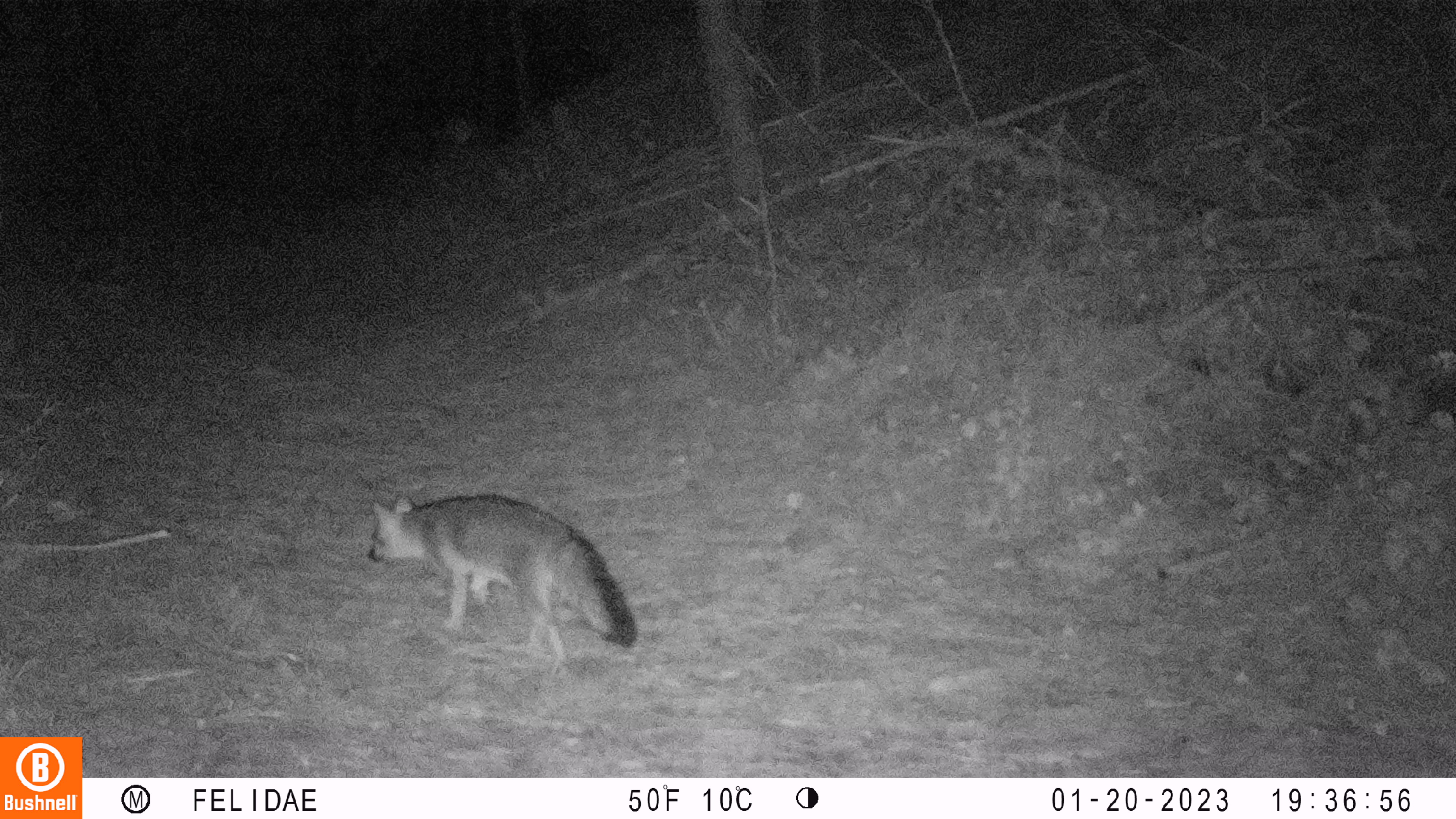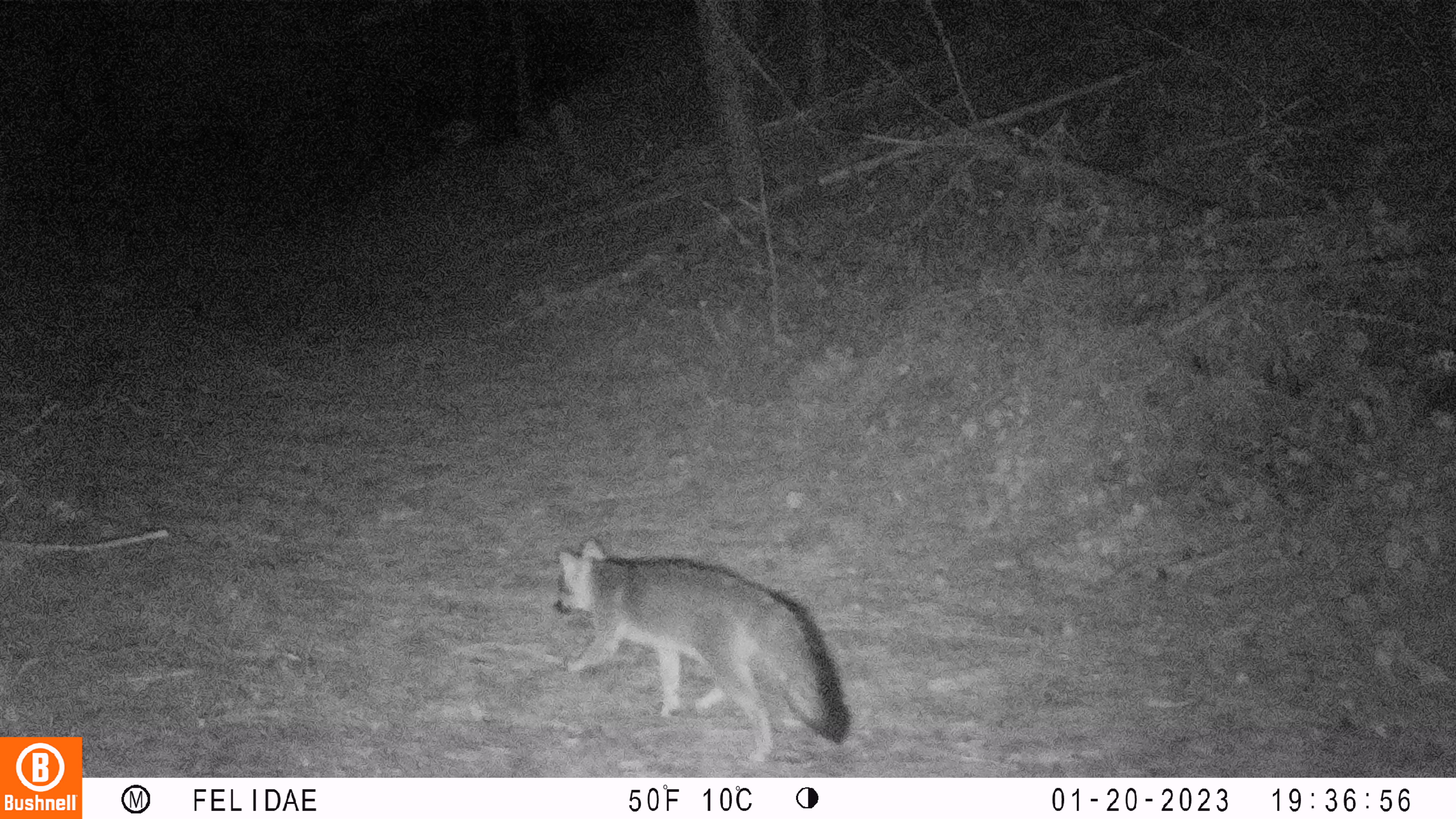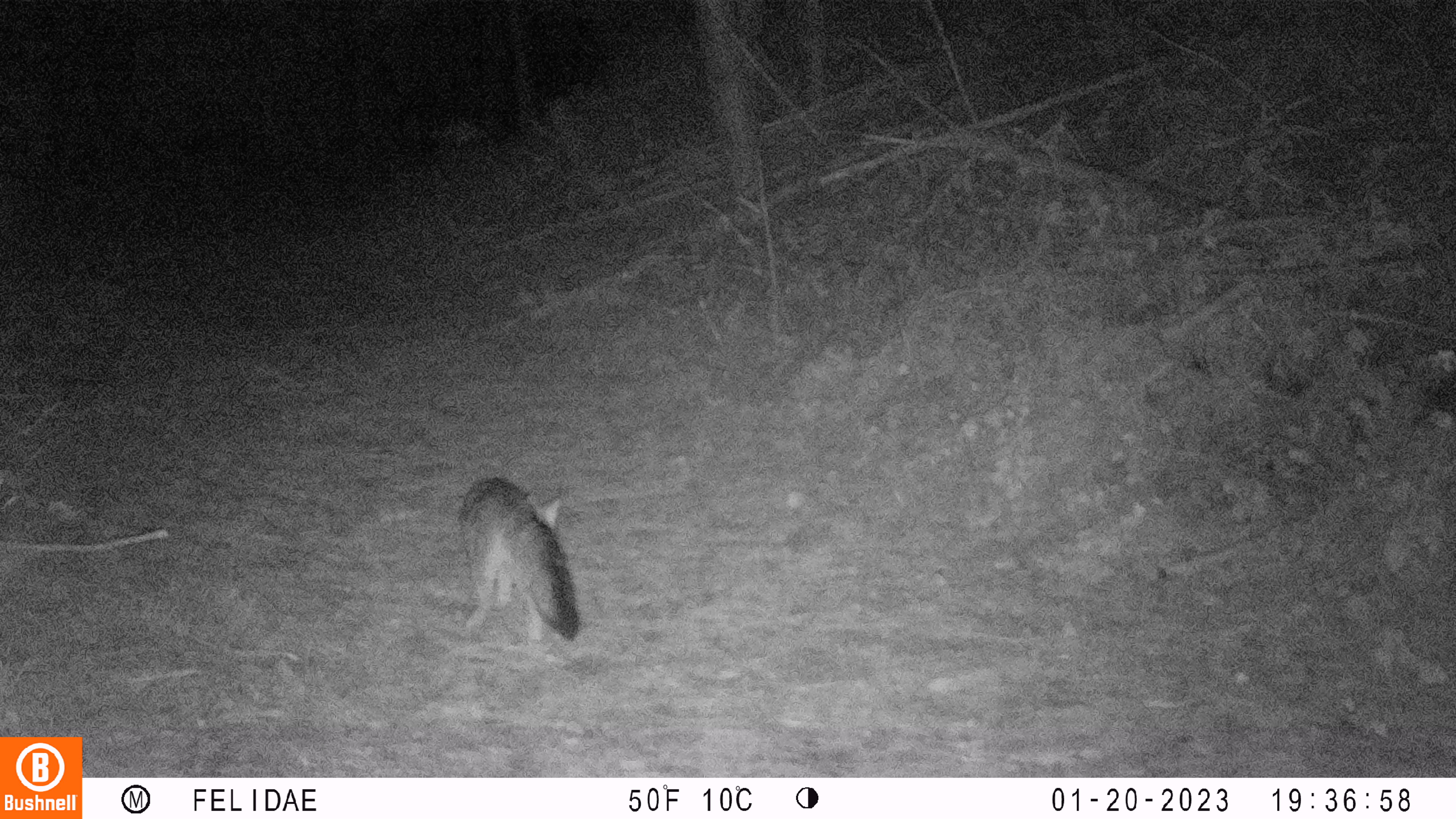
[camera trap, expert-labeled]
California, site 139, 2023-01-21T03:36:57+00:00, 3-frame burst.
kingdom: Animalia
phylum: Chordata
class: Mammalia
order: Carnivora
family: Canidae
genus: Urocyon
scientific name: Urocyon cinereoargenteus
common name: gray fox